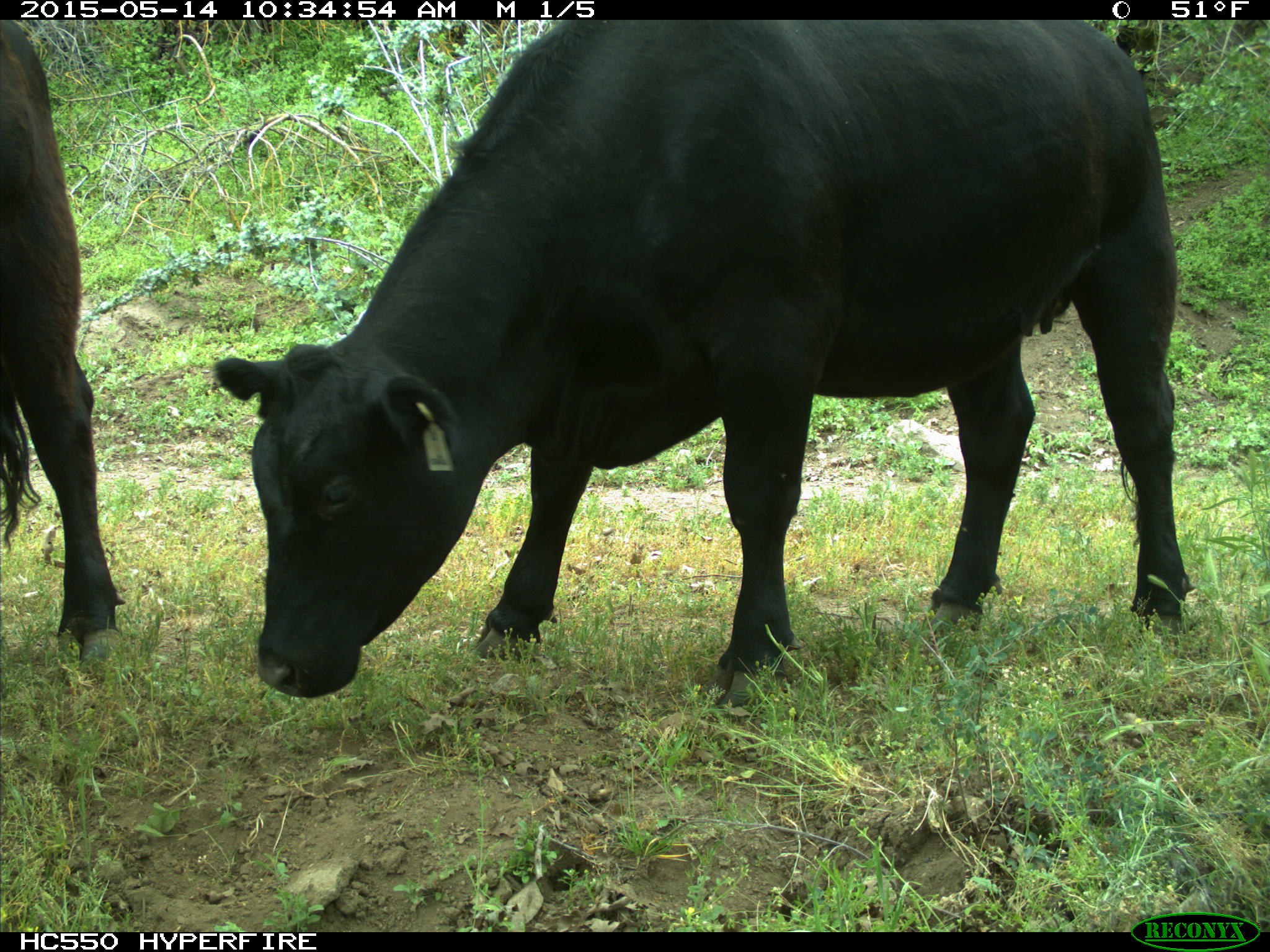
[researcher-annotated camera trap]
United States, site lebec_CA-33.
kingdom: Animalia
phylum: Chordata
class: Mammalia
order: Artiodactyla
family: Bovidae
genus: Bos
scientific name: Bos taurus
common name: domestic cow